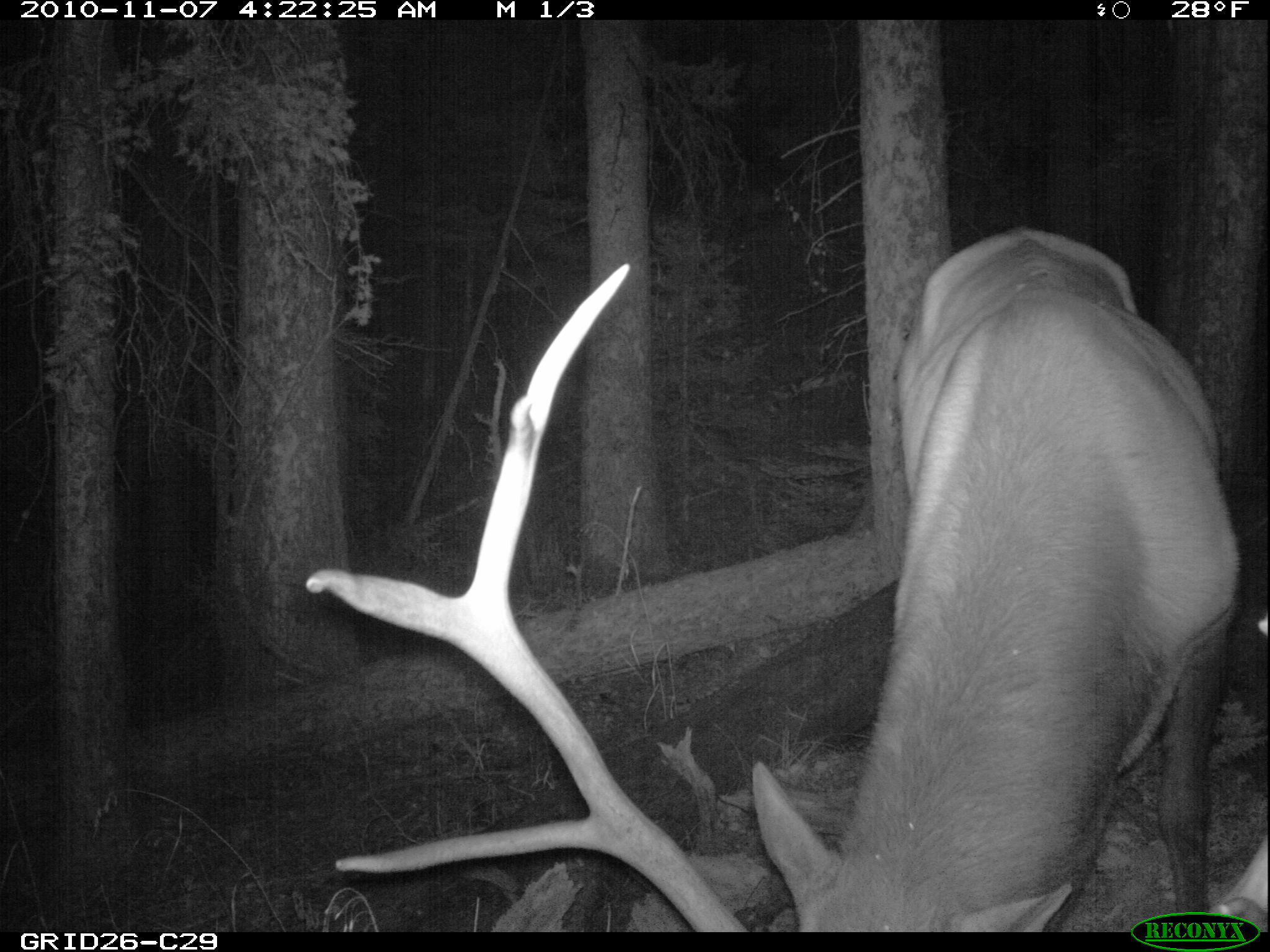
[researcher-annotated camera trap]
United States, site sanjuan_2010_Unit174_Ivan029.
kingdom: Animalia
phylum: Chordata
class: Mammalia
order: Artiodactyla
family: Cervidae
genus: Cervus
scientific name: Cervus elaphus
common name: red deer